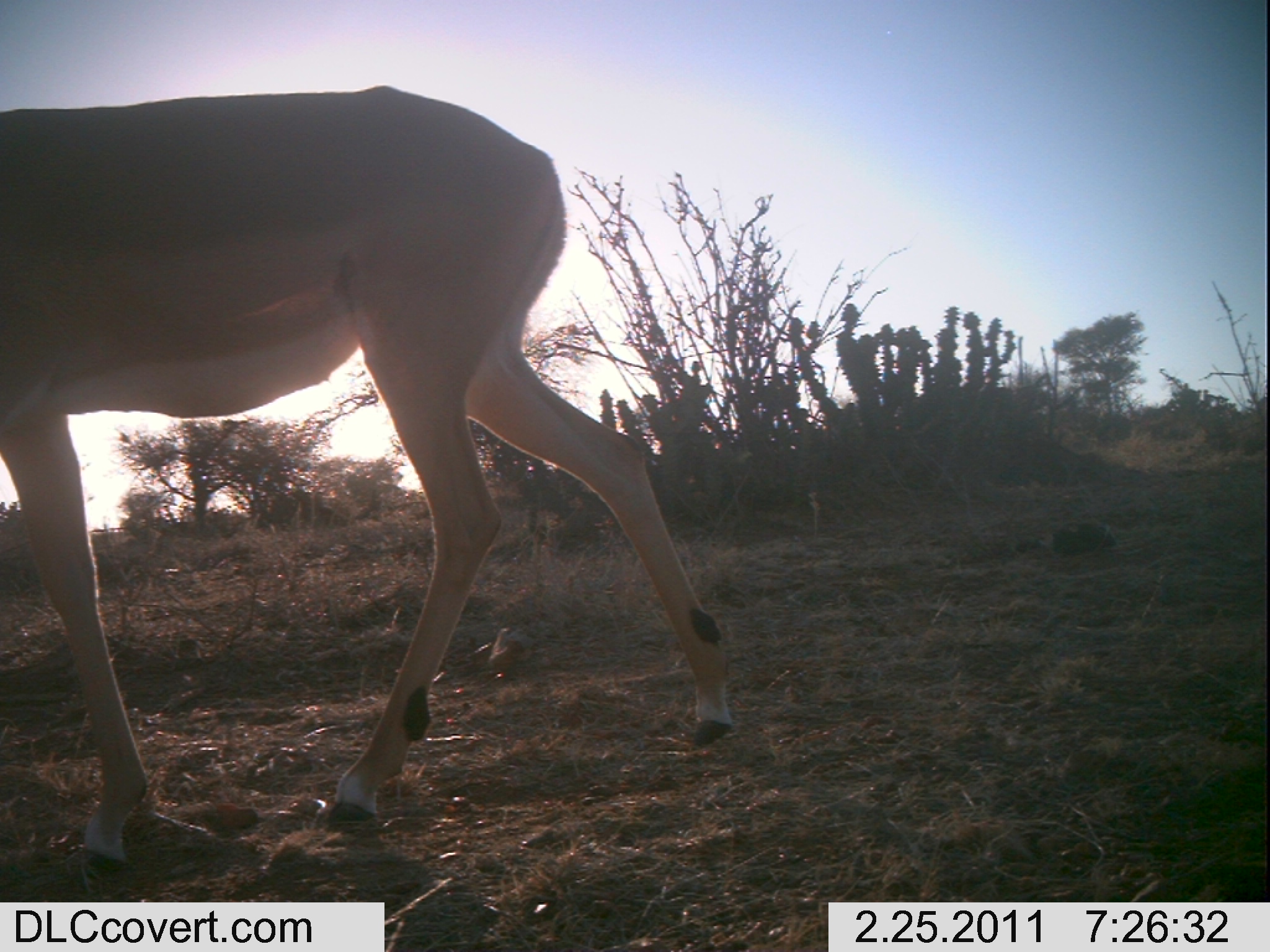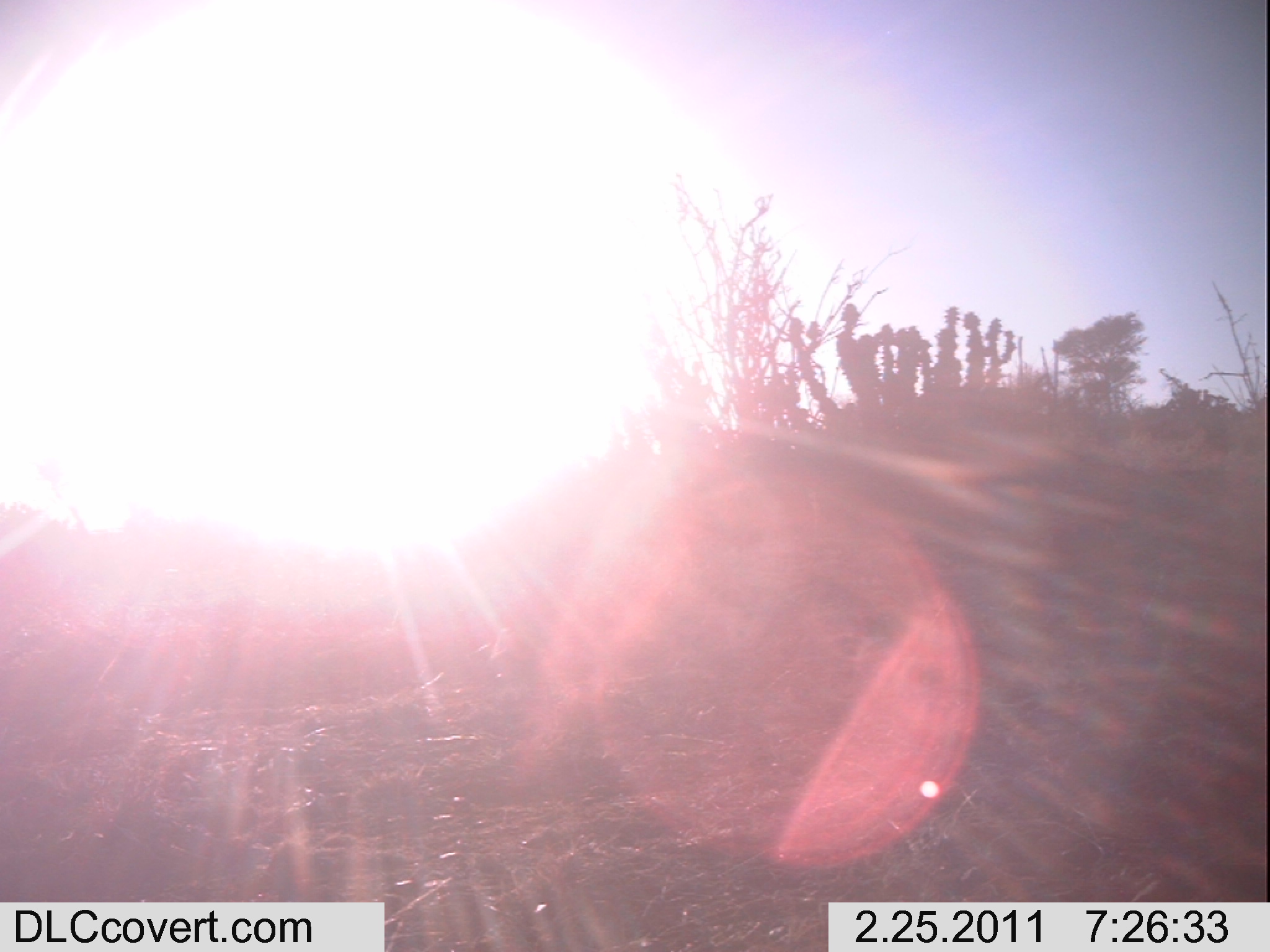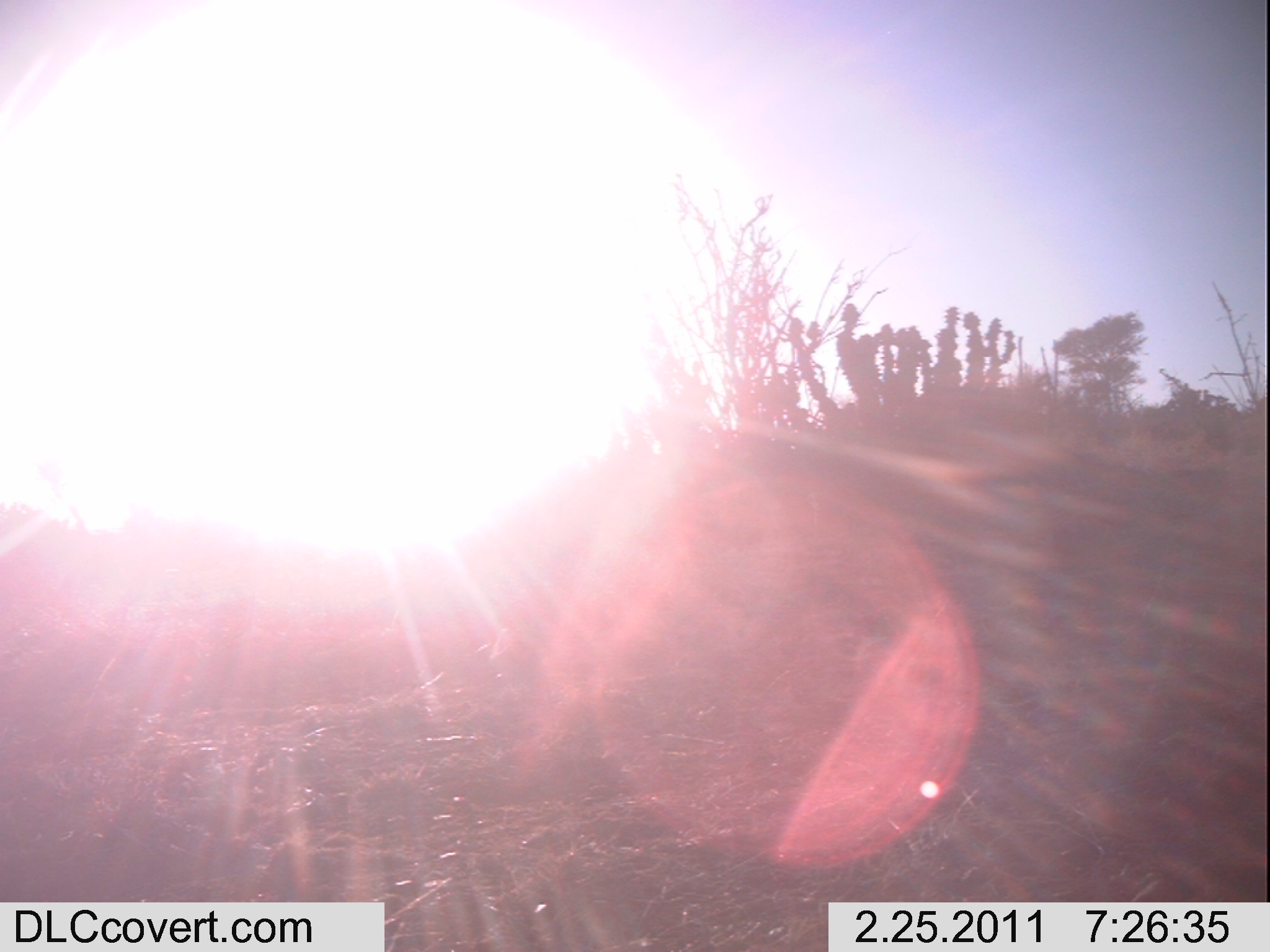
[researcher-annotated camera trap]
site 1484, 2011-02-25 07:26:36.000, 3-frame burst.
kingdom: Animalia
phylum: Chordata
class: Mammalia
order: Artiodactyla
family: Bovidae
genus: Aepyceros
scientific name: Aepyceros melampus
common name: impala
Aepyceros melampus (impala), count 1.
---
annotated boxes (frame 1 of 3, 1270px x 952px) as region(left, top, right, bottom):
aepyceros melampus: region(0, 85, 731, 901)